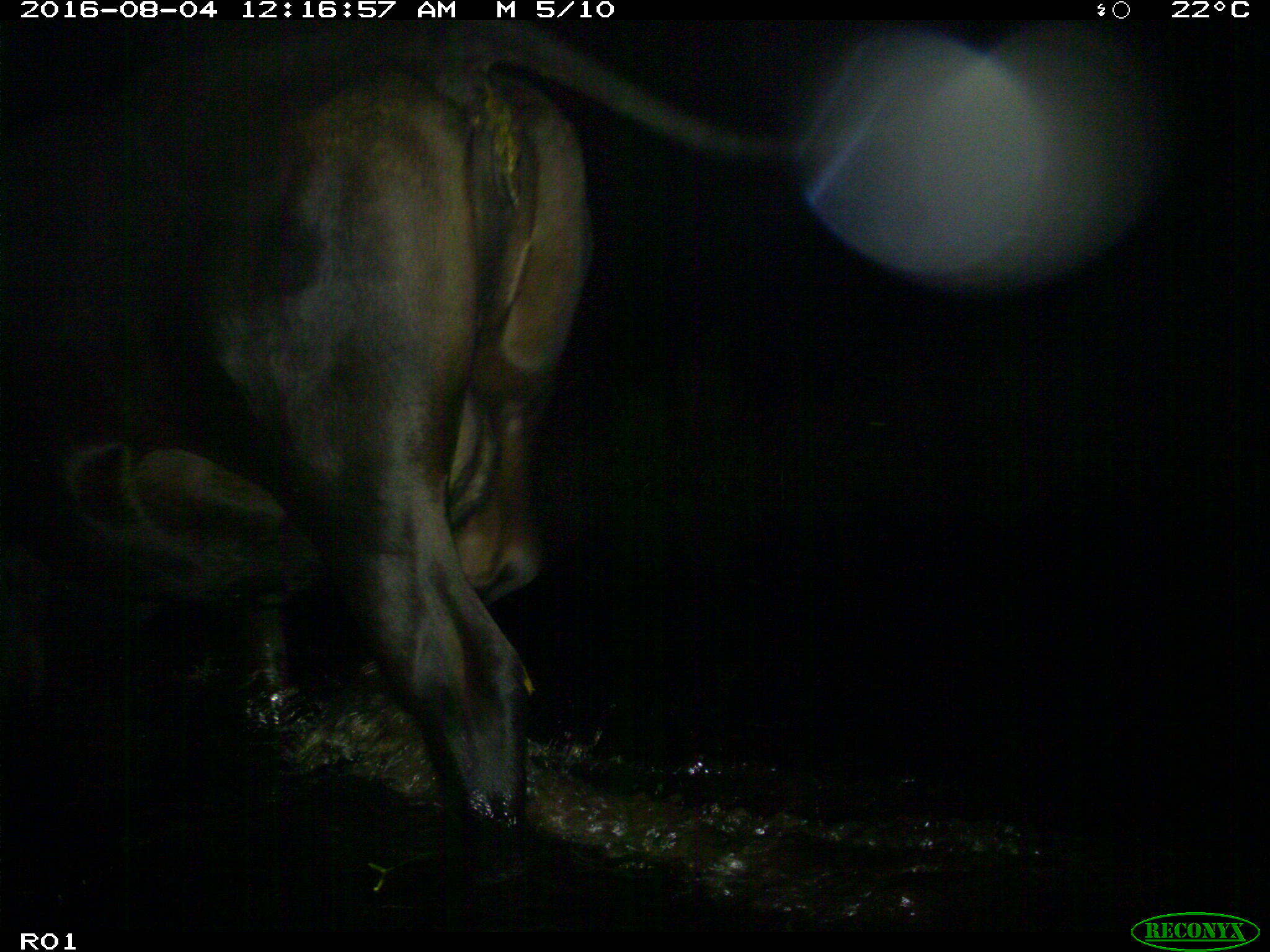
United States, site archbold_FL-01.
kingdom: Animalia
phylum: Chordata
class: Mammalia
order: Artiodactyla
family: Bovidae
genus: Bos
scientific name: Bos taurus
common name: domestic cow